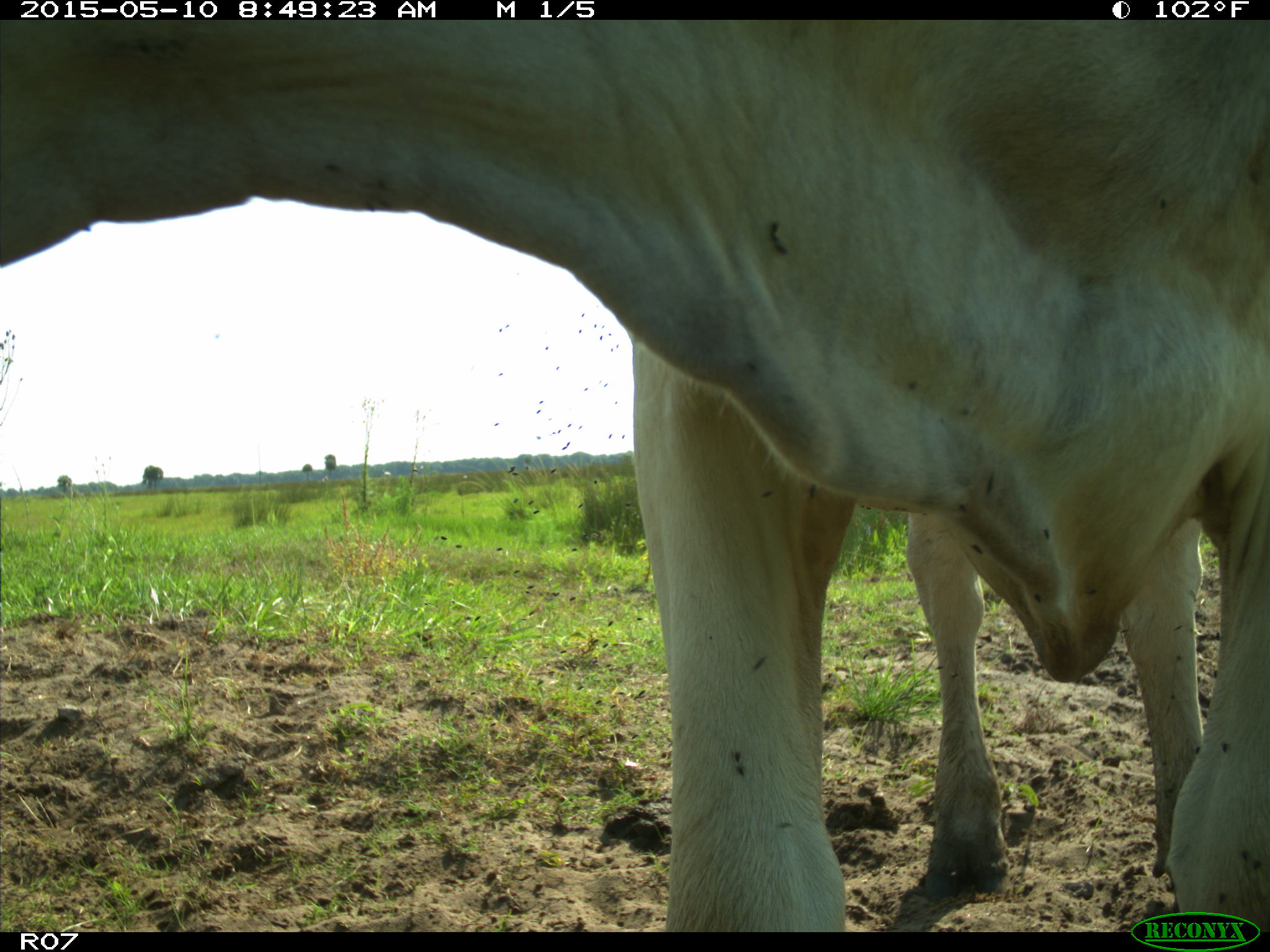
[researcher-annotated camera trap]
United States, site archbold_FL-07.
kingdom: Animalia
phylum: Chordata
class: Mammalia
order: Artiodactyla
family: Bovidae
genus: Bos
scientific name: Bos taurus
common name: domestic cow